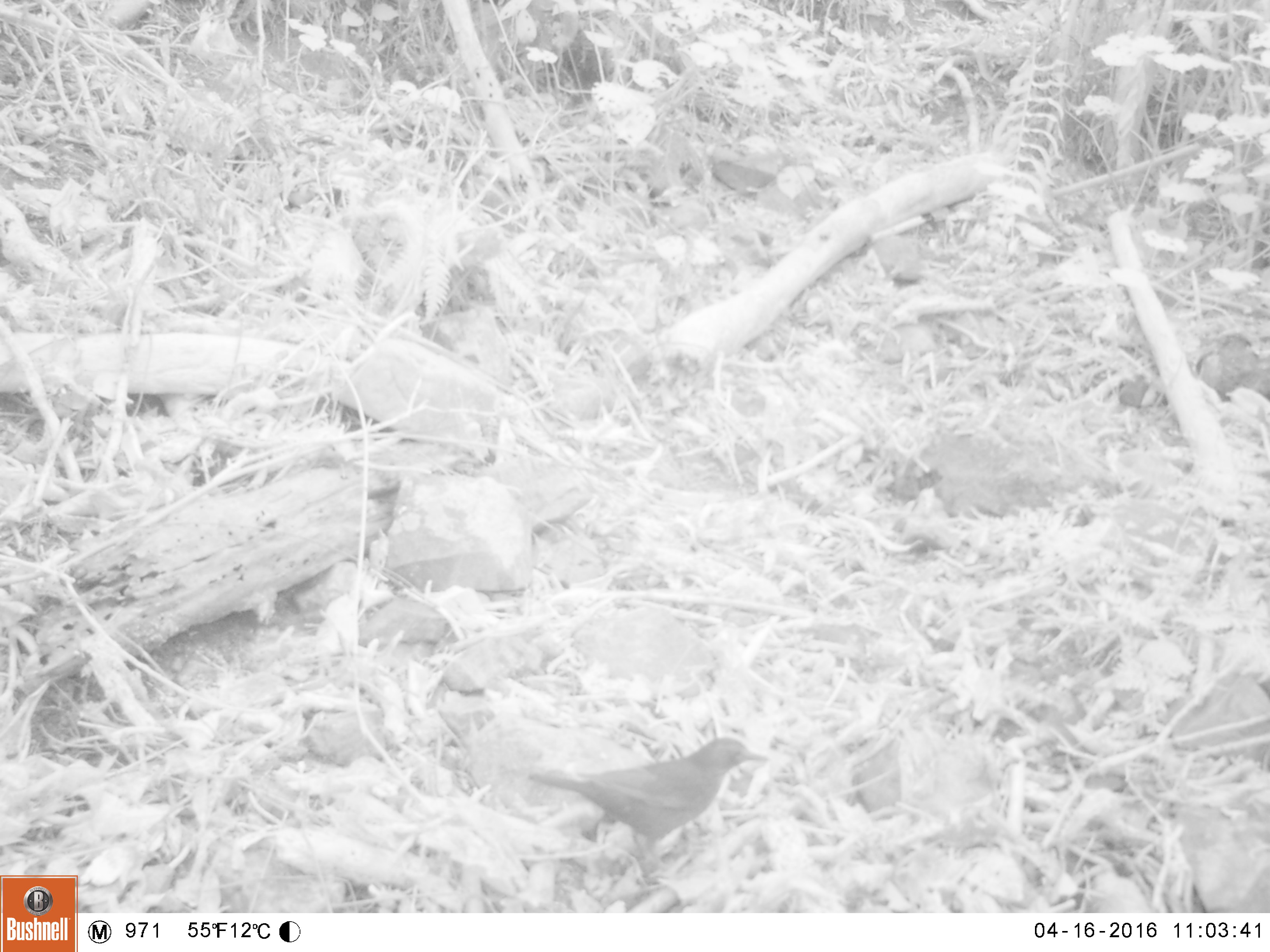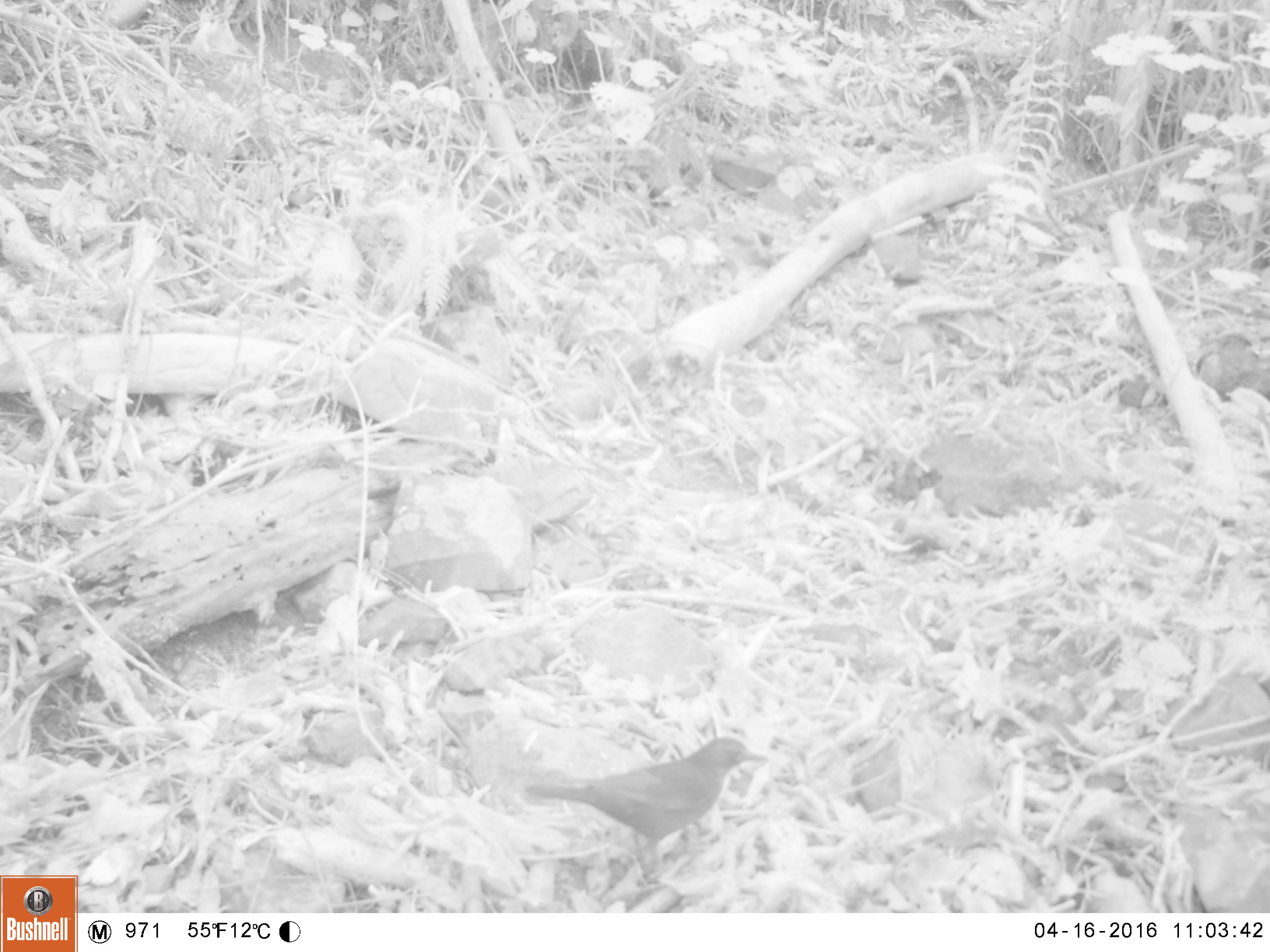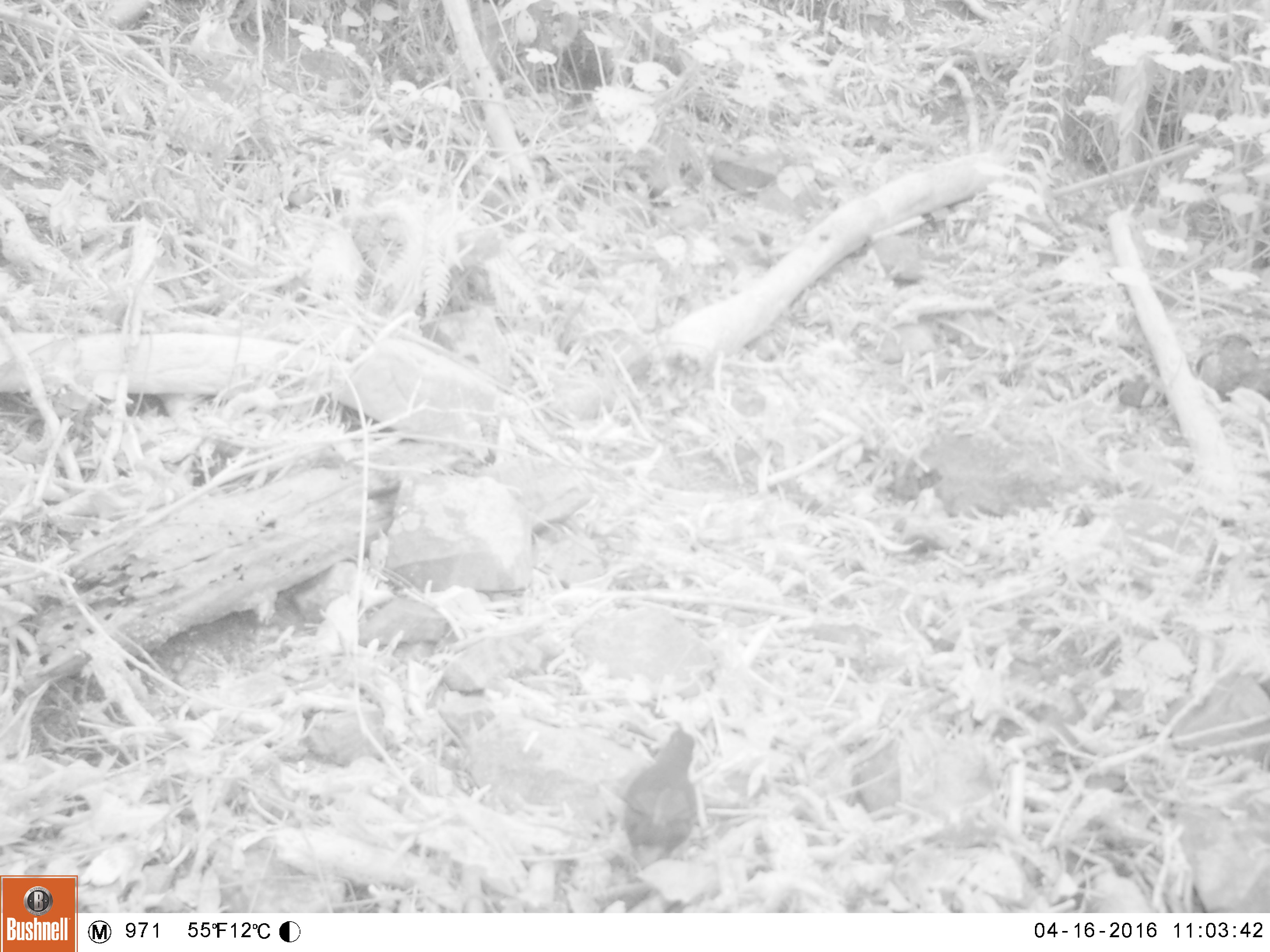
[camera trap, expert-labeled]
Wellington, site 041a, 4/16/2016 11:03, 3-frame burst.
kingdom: Animalia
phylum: Chordata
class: Aves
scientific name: Aves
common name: bird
Bird (Aves).